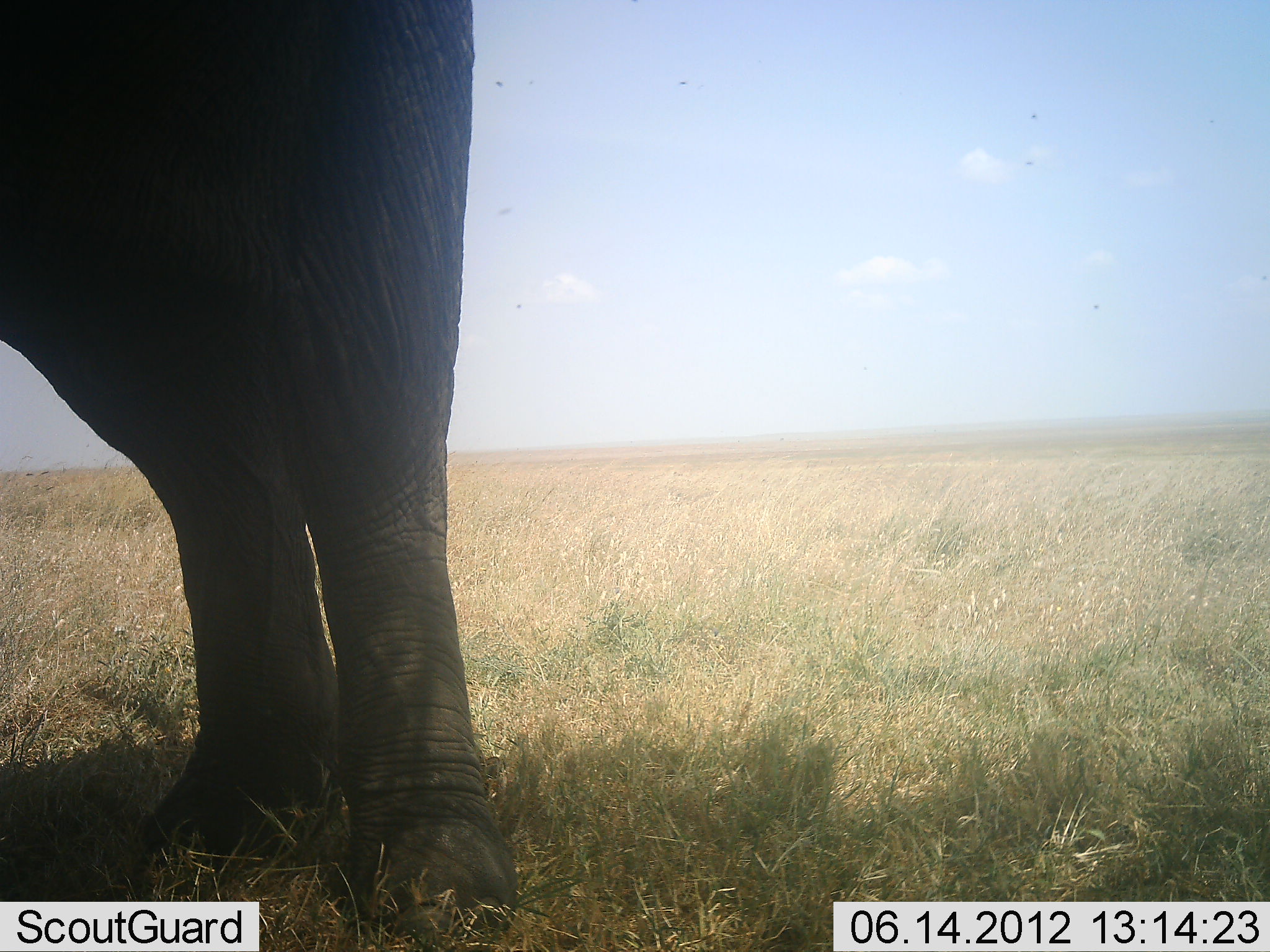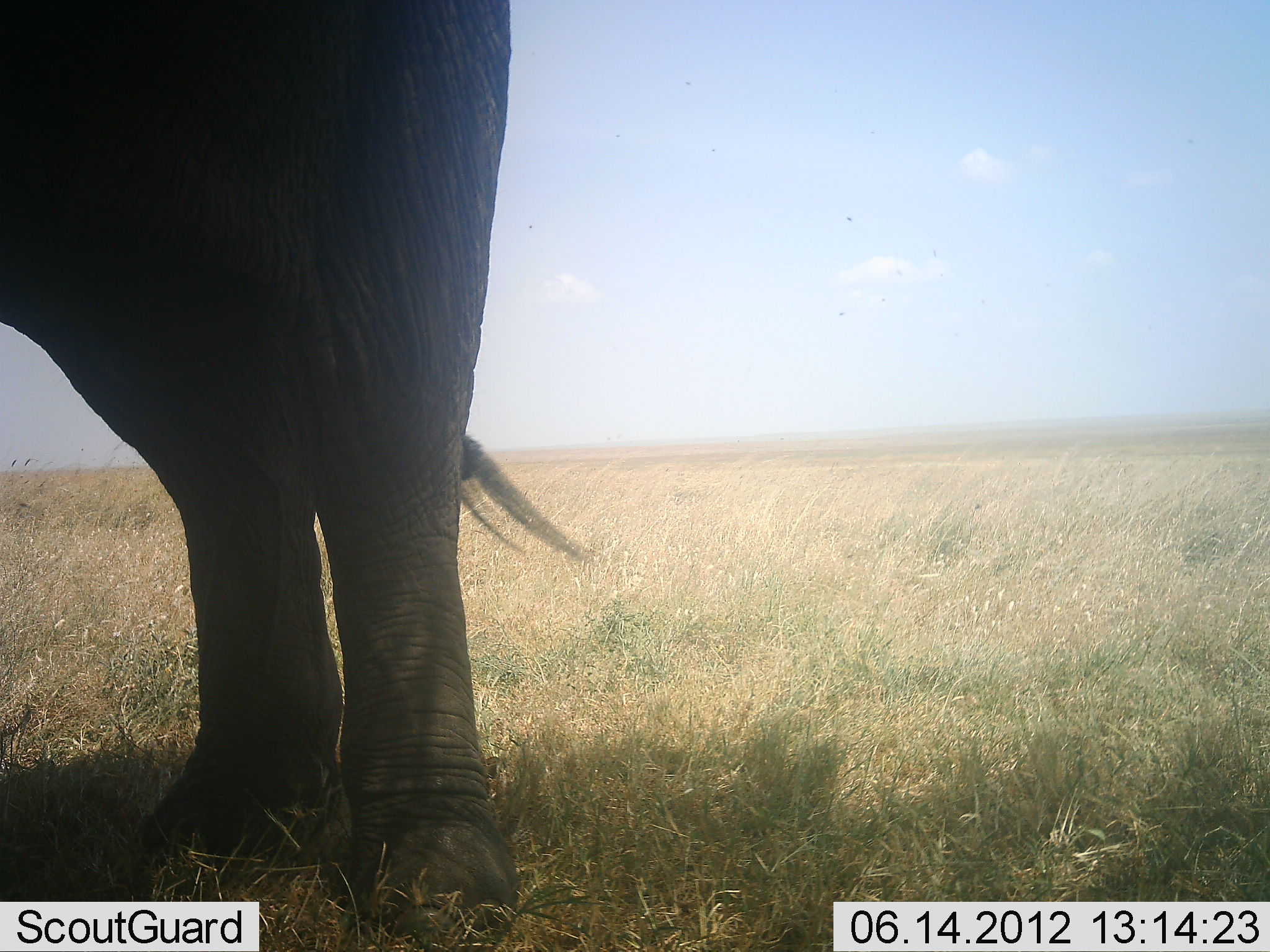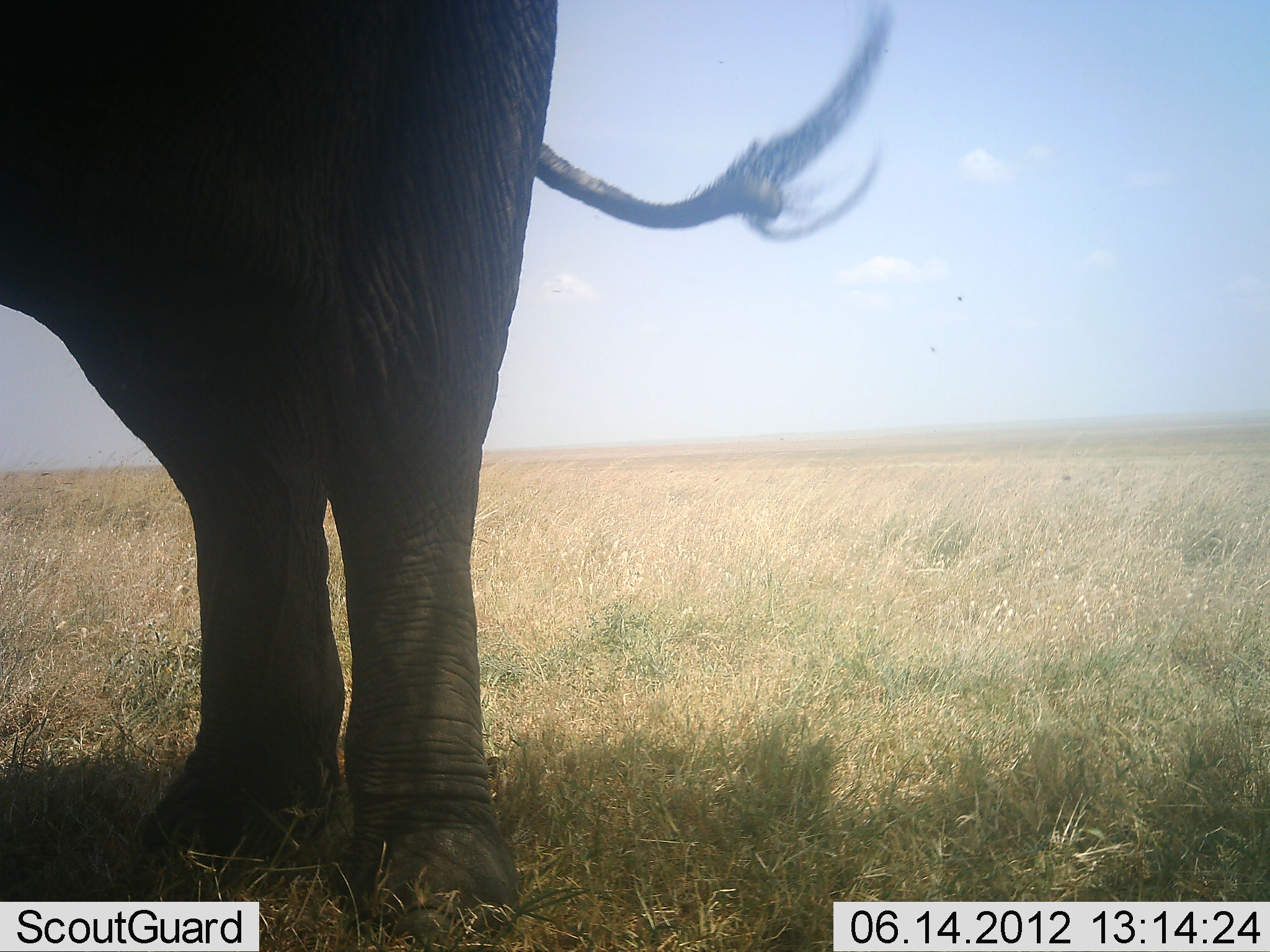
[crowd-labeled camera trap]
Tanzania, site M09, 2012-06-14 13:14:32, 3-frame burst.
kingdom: Animalia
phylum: Chordata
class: Mammalia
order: Proboscidea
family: Elephantidae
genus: Loxodonta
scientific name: Loxodonta africana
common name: african bush elephant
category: elephant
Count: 1.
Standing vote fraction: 100%.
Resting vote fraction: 0%.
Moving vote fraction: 0%.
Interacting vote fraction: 0%.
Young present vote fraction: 0%.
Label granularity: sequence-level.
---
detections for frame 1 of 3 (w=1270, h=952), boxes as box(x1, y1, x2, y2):
animal: box(0, 1, 523, 934)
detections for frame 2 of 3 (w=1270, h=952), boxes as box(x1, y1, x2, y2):
animal: box(0, 0, 597, 940)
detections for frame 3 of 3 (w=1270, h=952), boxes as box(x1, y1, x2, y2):
animal: box(0, 2, 910, 951)